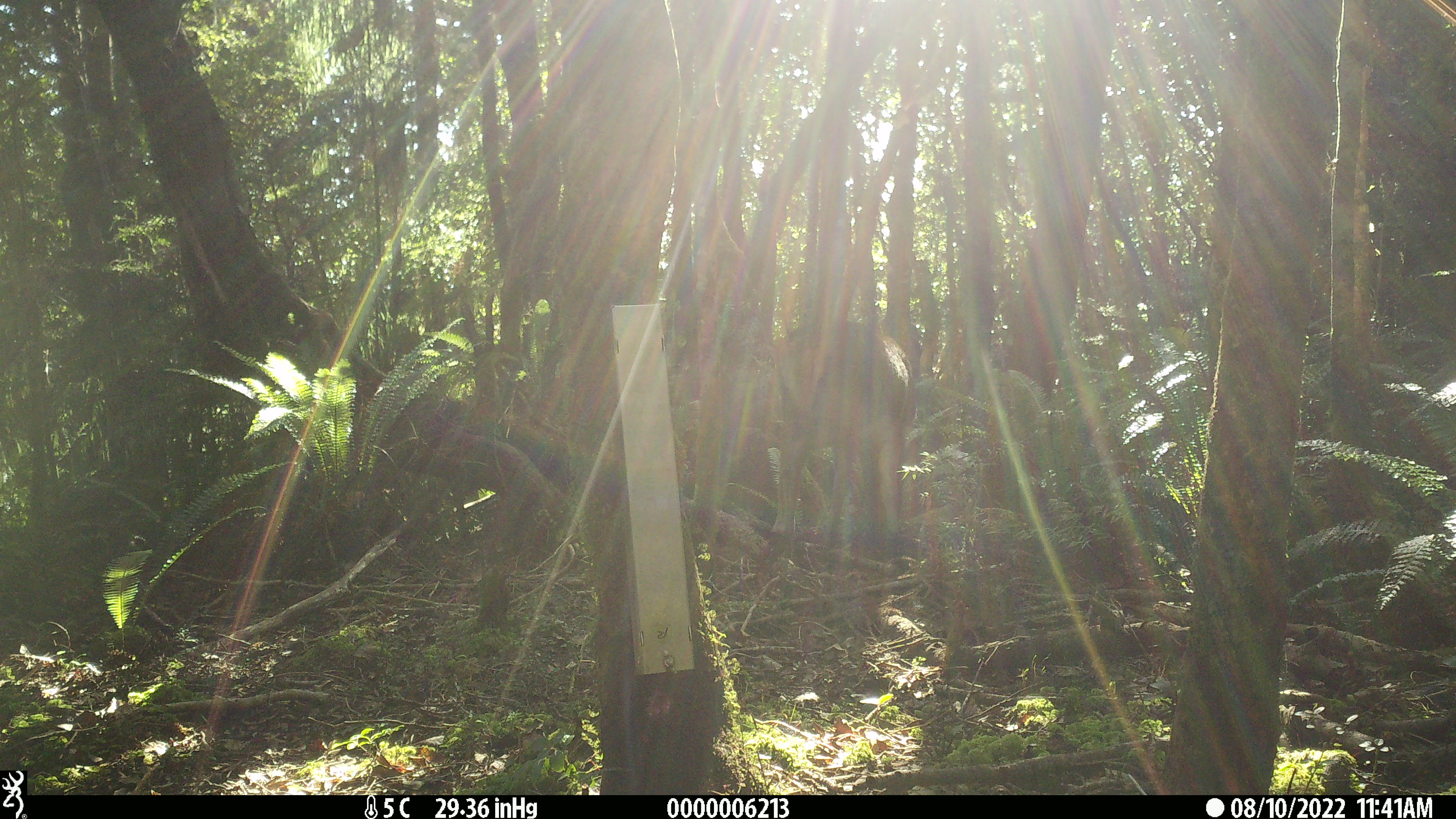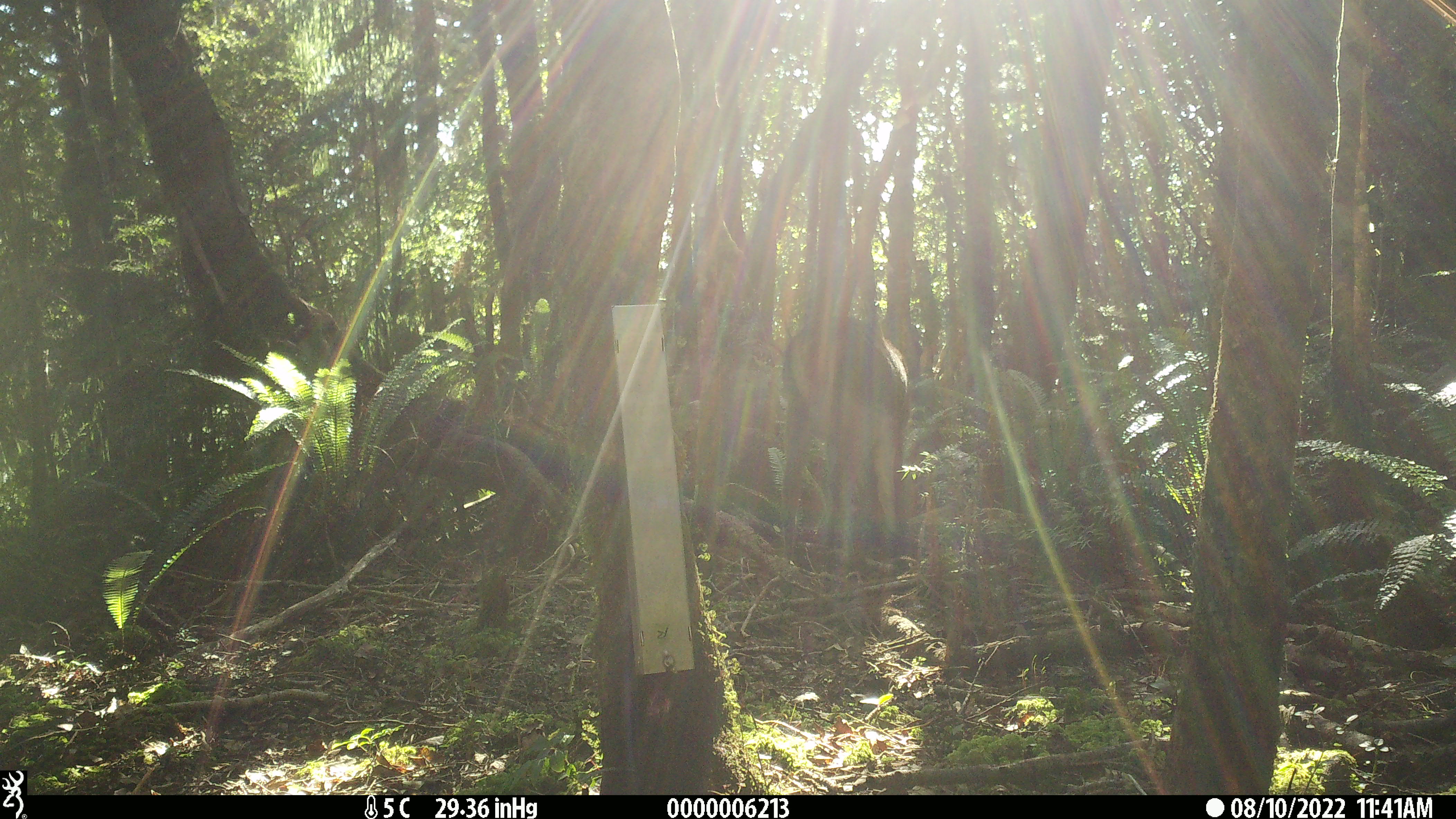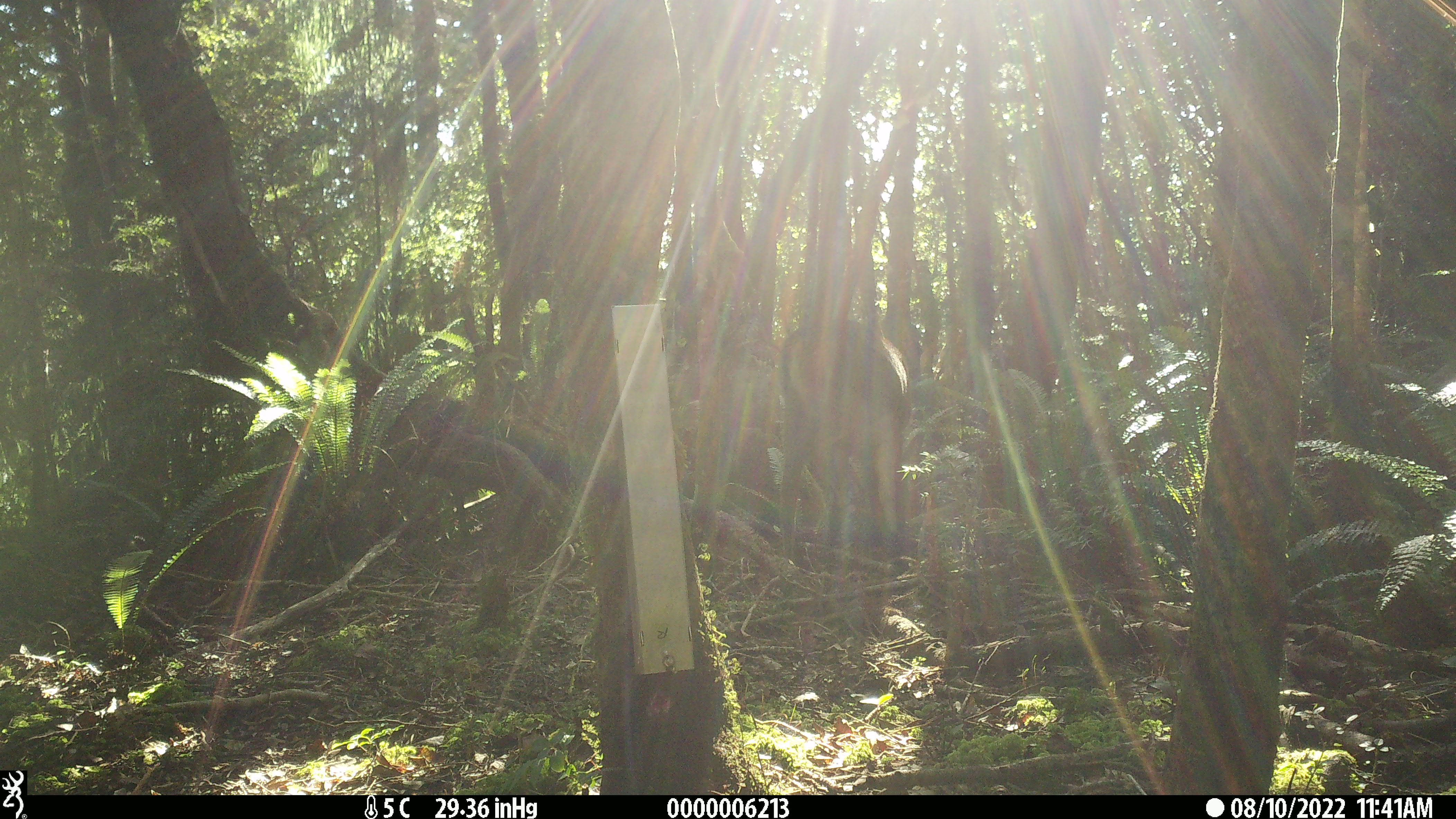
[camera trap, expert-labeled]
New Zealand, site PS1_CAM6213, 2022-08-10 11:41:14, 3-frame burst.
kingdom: Animalia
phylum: Chordata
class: Mammalia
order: Artiodactyla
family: Cervidae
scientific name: Cervidae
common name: deer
Deer (Cervidae).